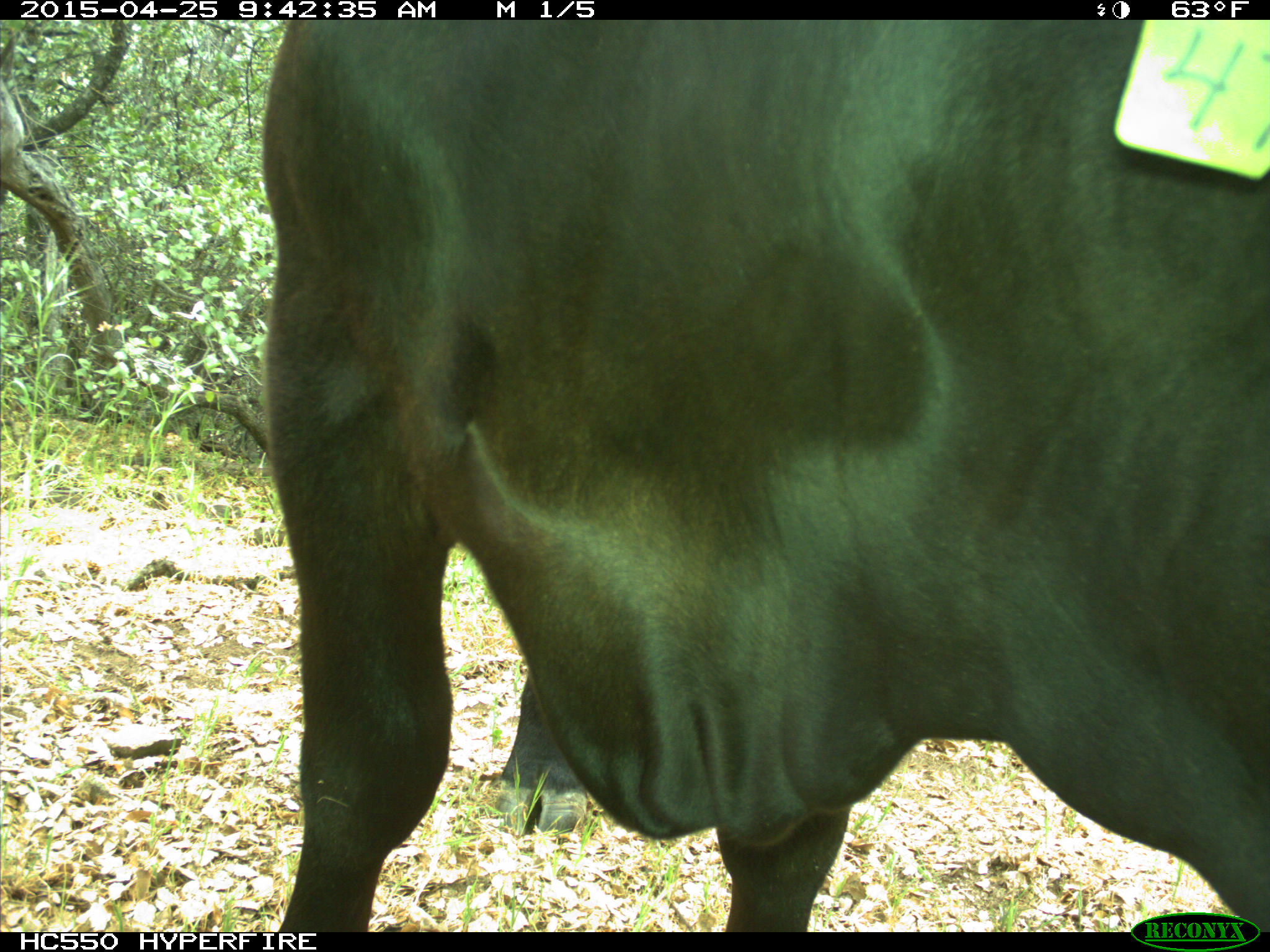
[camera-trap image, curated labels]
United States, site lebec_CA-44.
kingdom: Animalia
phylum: Chordata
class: Mammalia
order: Artiodactyla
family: Suidae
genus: Sus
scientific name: Sus scrofa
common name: wild boar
Sus scrofa (wild boar).